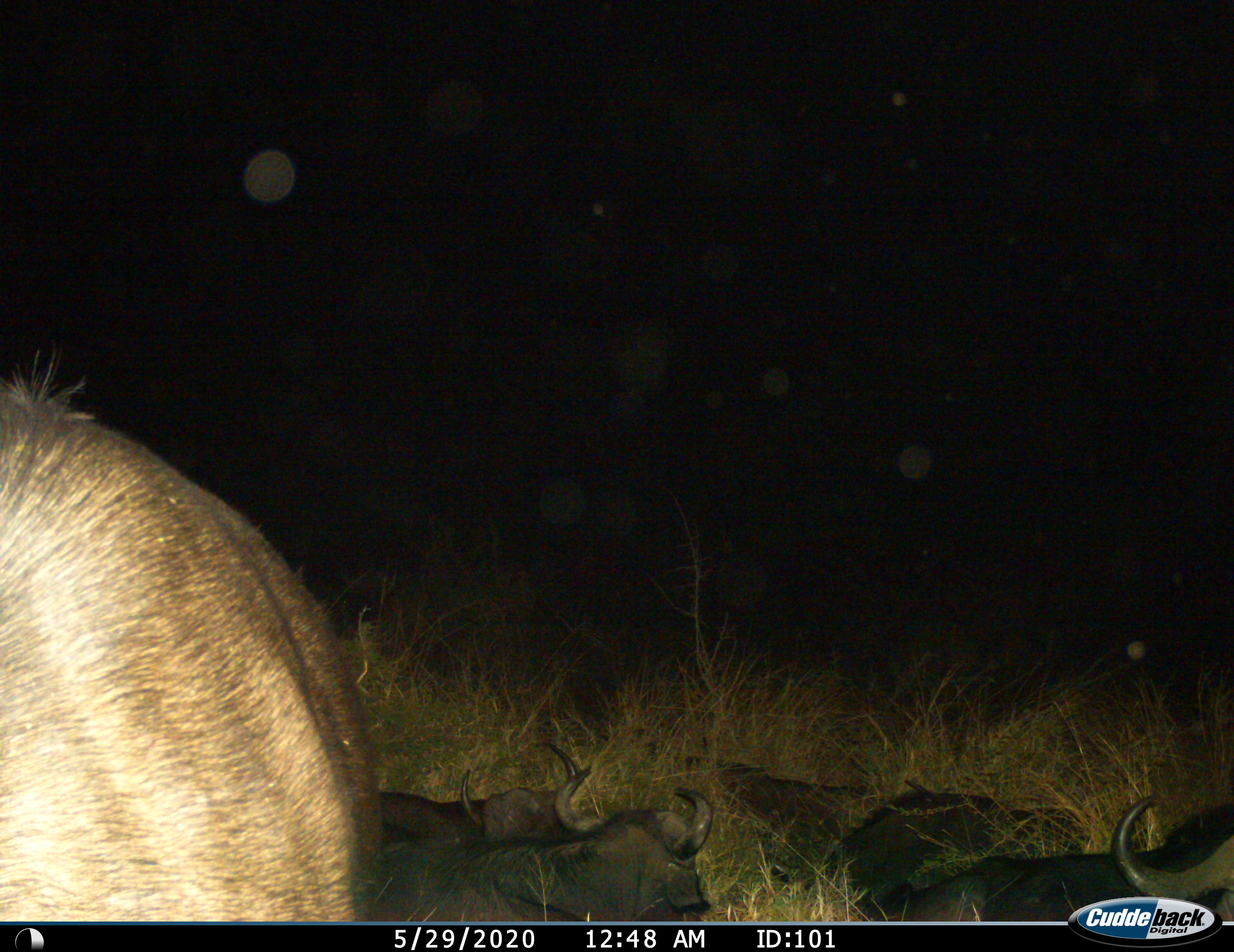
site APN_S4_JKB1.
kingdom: Animalia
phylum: Chordata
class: Mammalia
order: Artiodactyla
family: Bovidae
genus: Syncerus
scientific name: Syncerus caffer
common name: african buffalo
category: buffalo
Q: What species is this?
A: Buffalo (african buffalo) (Syncerus caffer).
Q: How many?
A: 6.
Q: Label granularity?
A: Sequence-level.